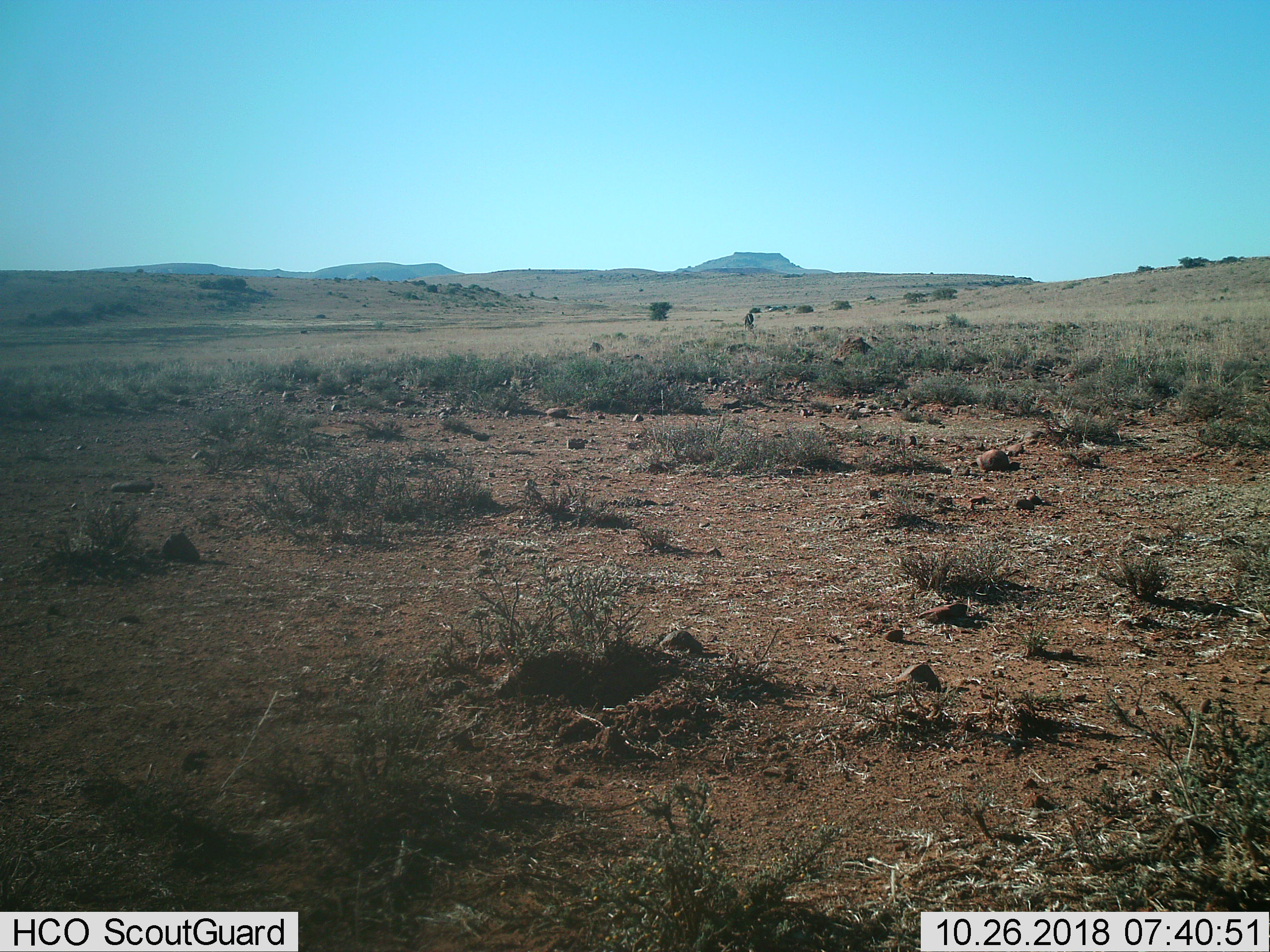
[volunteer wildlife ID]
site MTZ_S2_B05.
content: unidentified animal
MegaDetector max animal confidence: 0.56